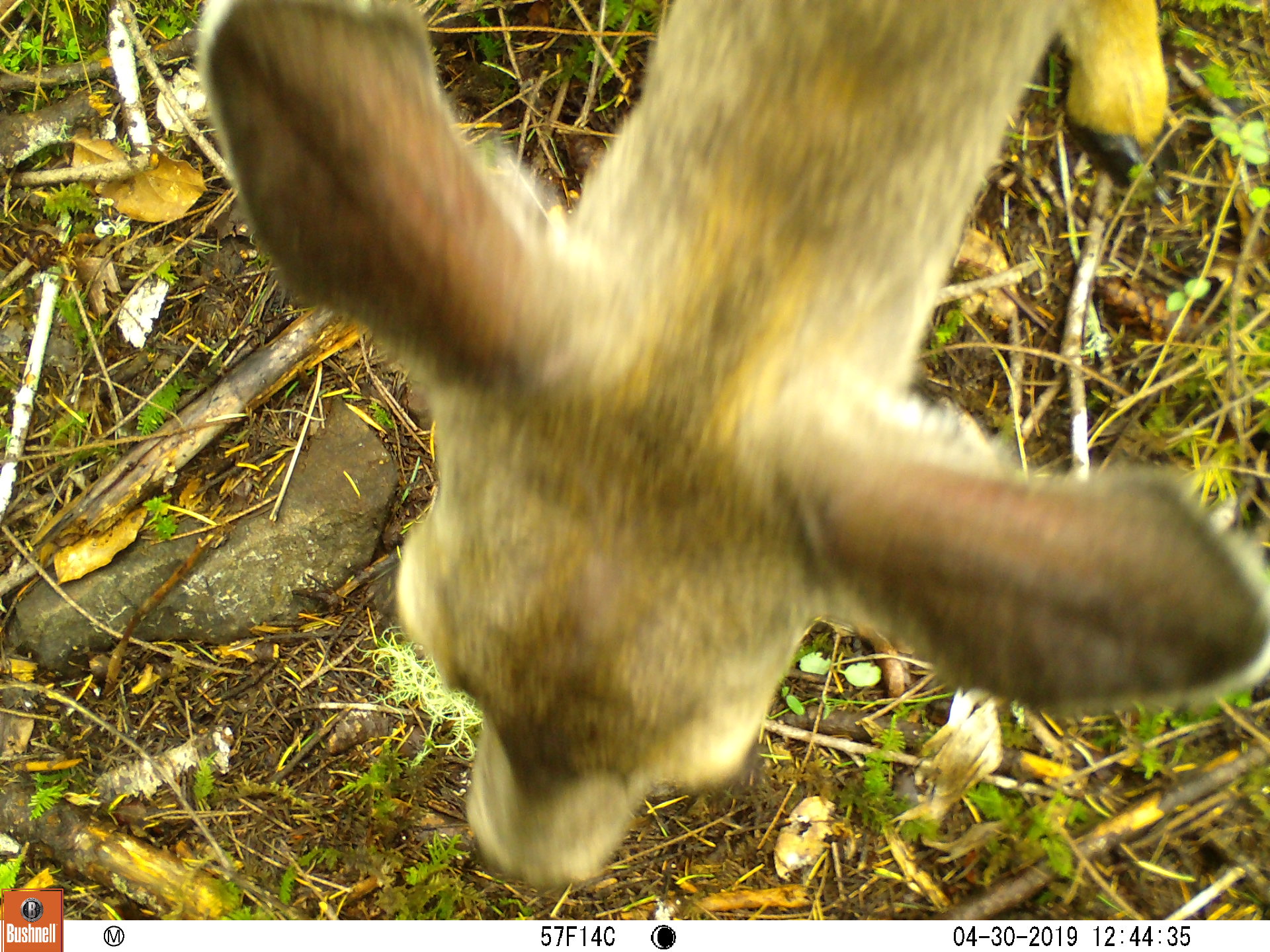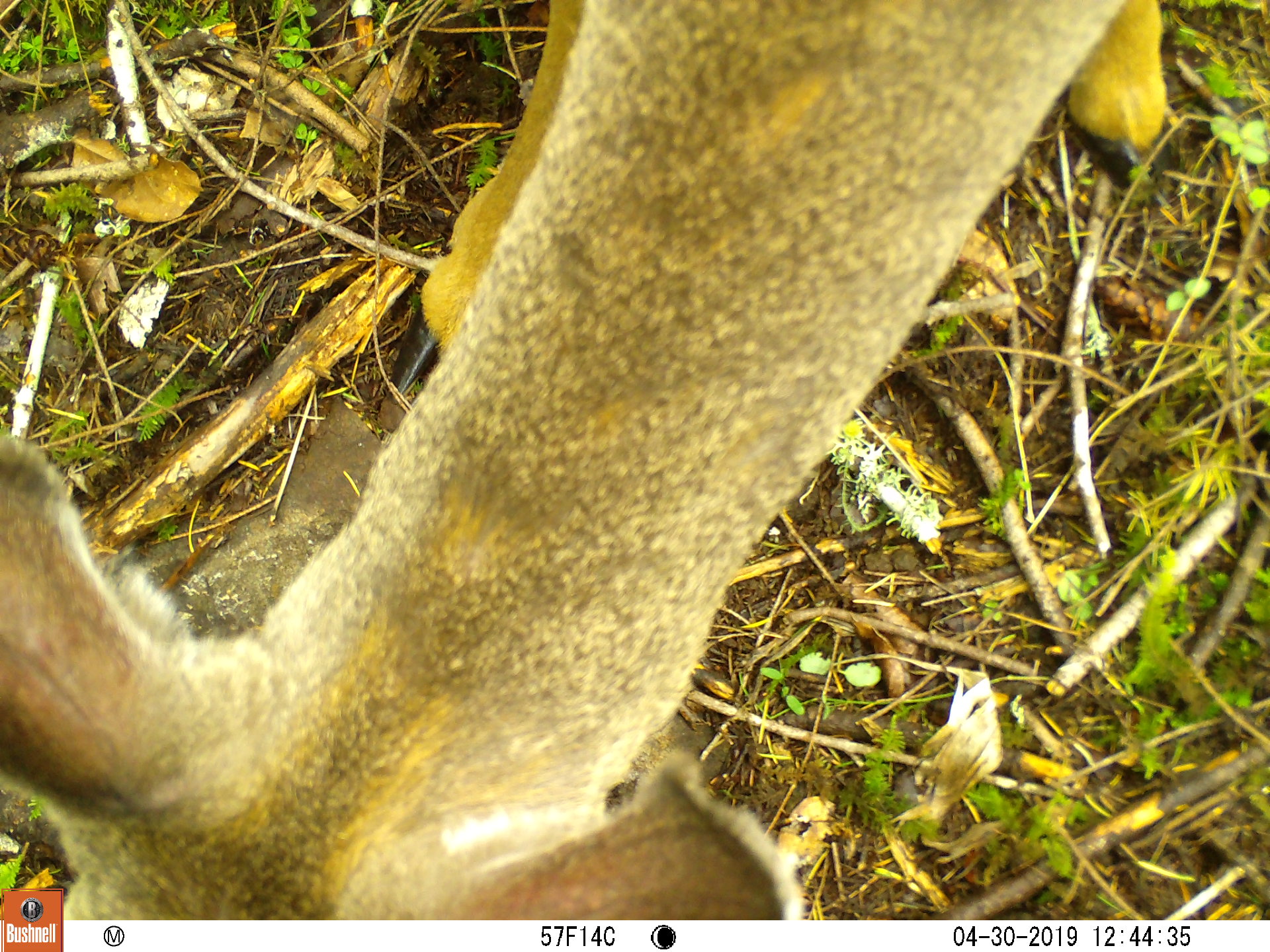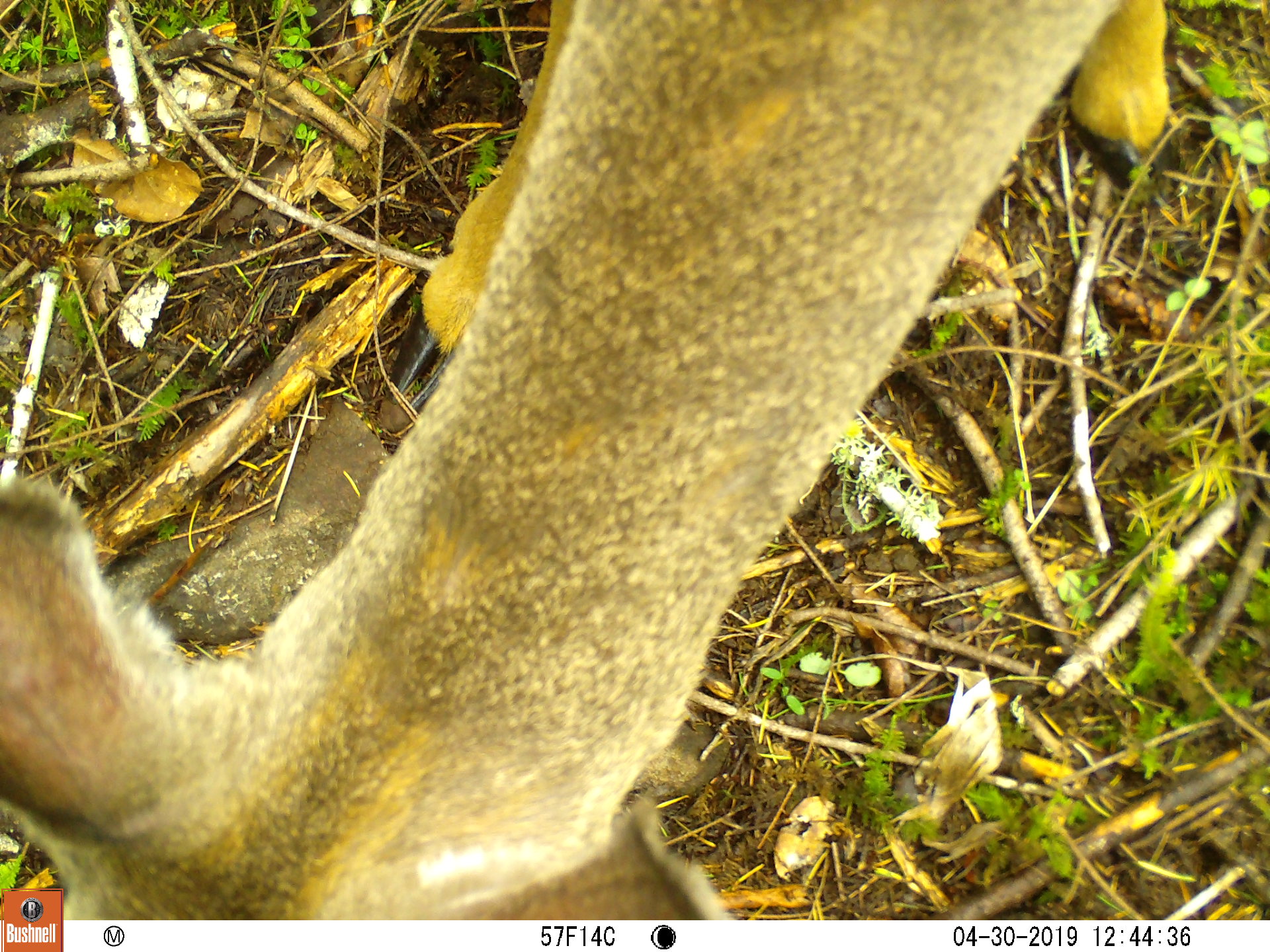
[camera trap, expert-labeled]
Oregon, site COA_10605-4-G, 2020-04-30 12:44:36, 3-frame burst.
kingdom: Animalia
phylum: Chordata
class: Mammalia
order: Artiodactyla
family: Cervidae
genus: Odocoileus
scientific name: Odocoileus hemionus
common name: black-tailed deer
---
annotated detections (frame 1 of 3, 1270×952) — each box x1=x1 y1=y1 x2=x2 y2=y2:
black-tailed deer: x1=188 y1=1 x2=1259 y2=895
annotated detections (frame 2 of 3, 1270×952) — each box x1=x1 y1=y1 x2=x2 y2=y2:
black-tailed deer: x1=67 y1=0 x2=1173 y2=915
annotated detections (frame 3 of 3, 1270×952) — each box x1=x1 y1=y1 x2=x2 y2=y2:
black-tailed deer: x1=67 y1=0 x2=1182 y2=915